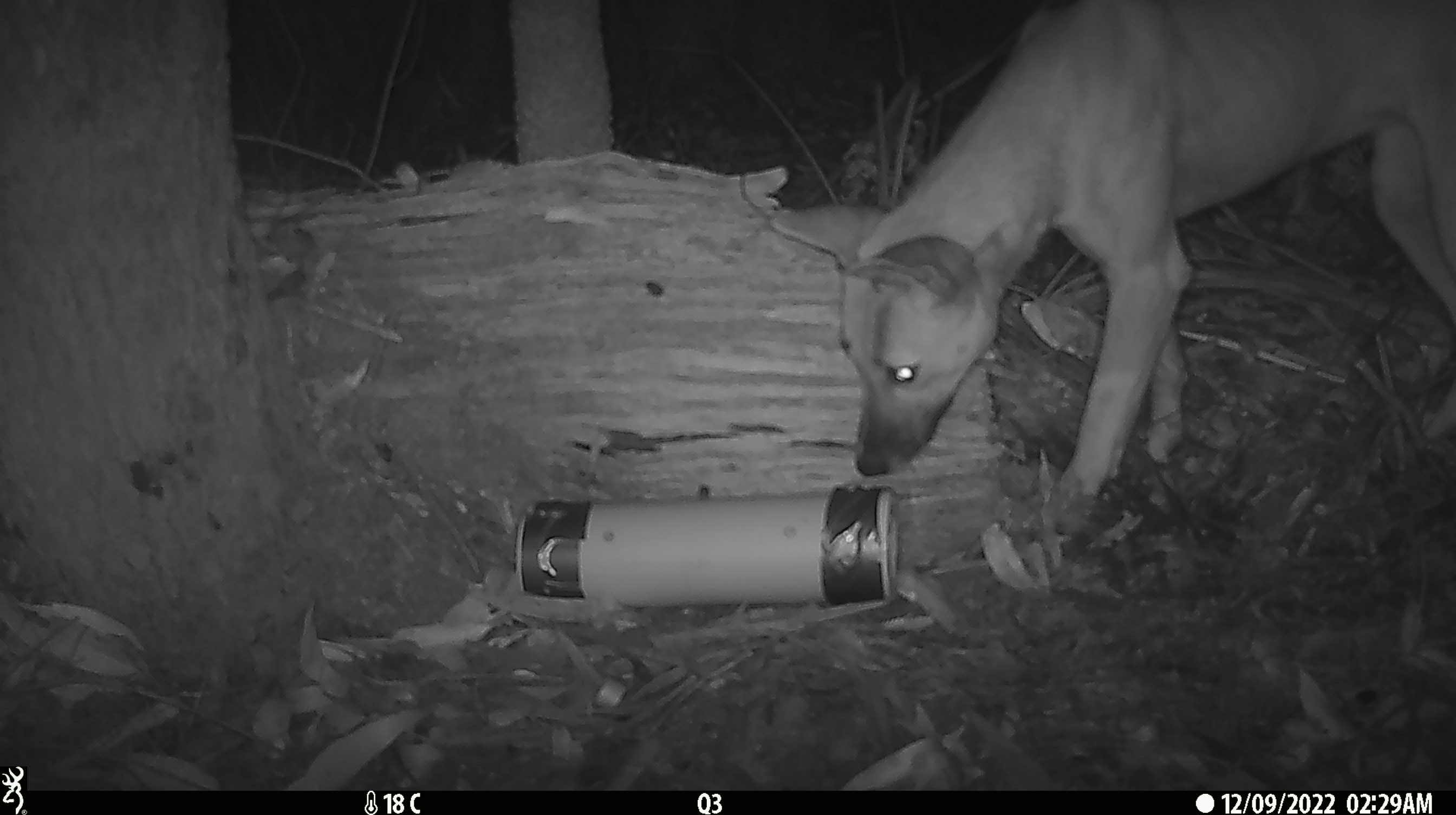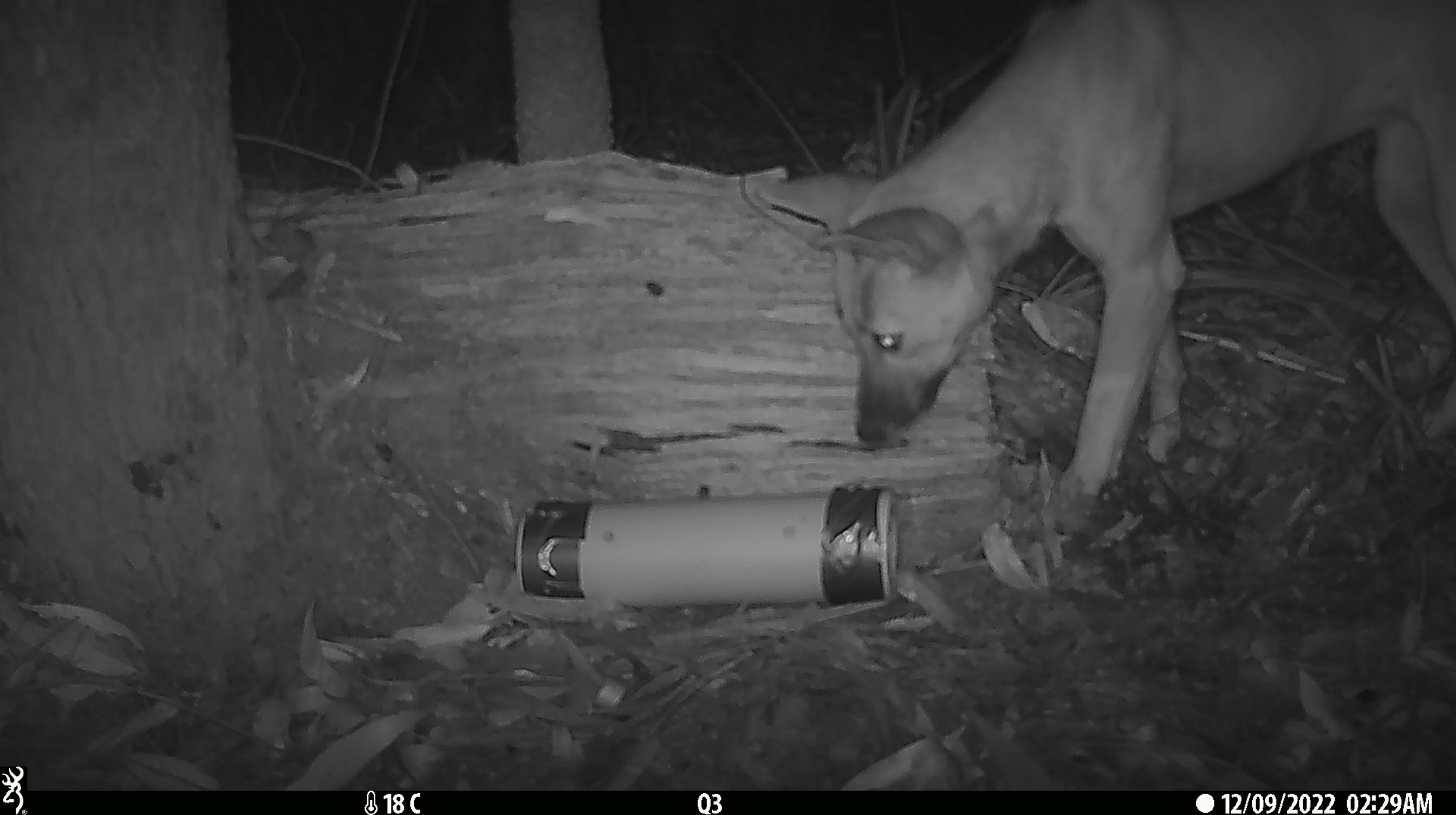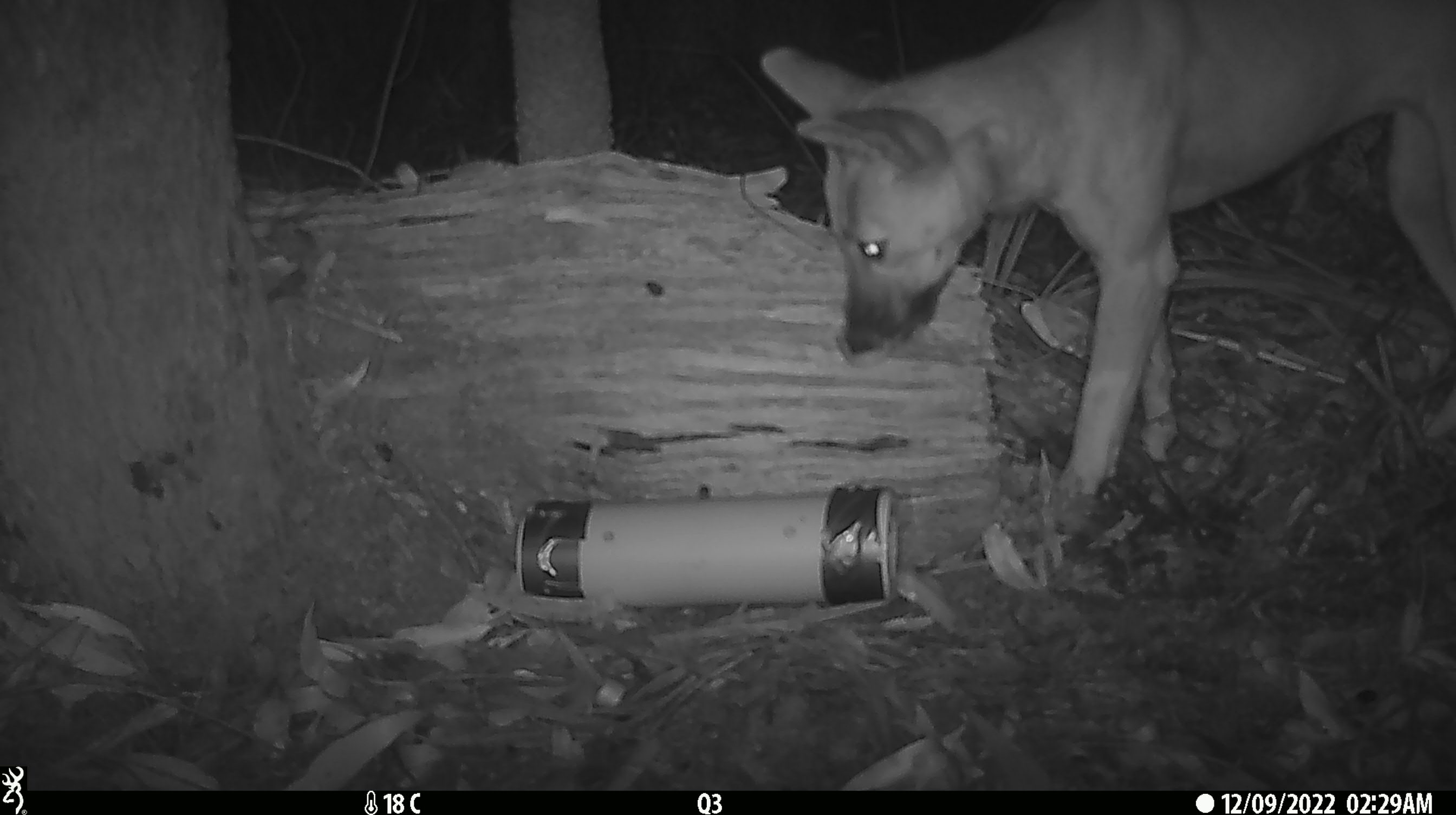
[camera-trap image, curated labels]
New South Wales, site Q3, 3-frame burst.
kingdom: Animalia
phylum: Chordata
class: Mammalia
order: Carnivora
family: Canidae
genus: Canis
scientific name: Canis familiaris dingo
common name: dingo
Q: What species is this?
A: Dingo (Canis familiaris dingo).